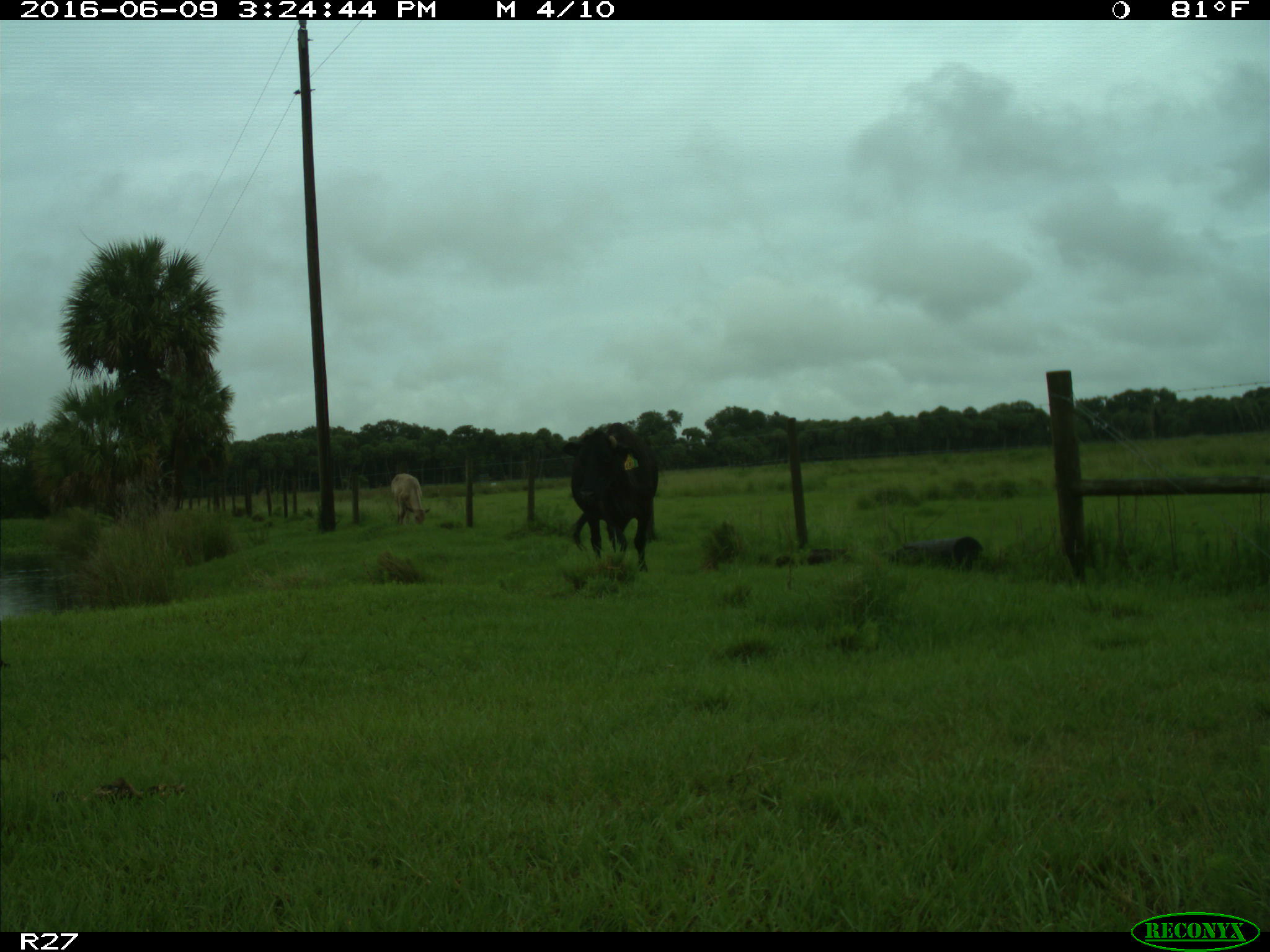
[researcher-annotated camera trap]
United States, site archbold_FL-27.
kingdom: Animalia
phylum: Chordata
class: Mammalia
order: Artiodactyla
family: Bovidae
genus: Bos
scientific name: Bos taurus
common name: domestic cow